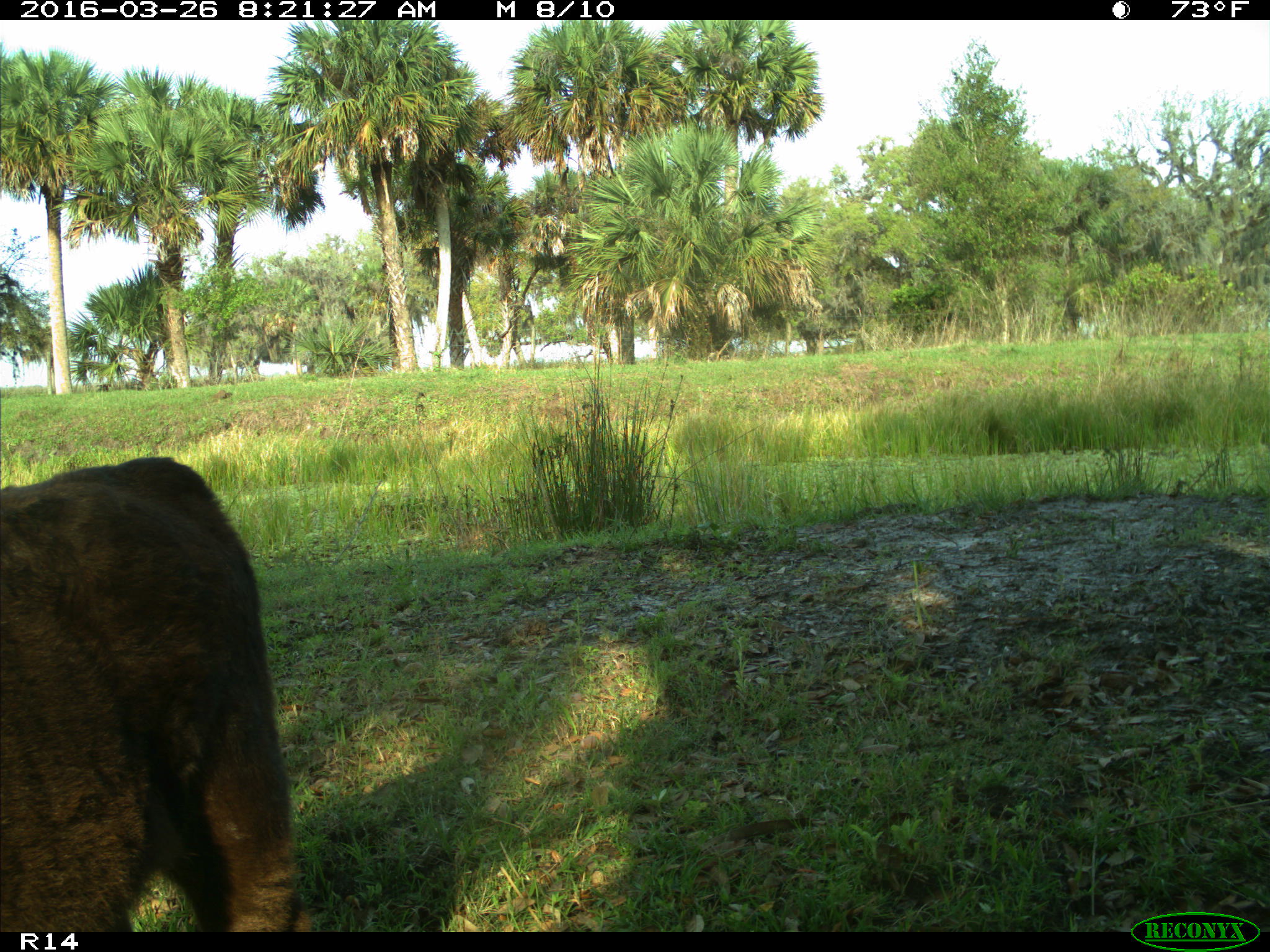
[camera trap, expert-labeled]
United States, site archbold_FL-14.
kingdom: Animalia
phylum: Chordata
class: Mammalia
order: Artiodactyla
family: Bovidae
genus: Bos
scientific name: Bos taurus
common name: domestic cow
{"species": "Bos taurus (domestic cow)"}